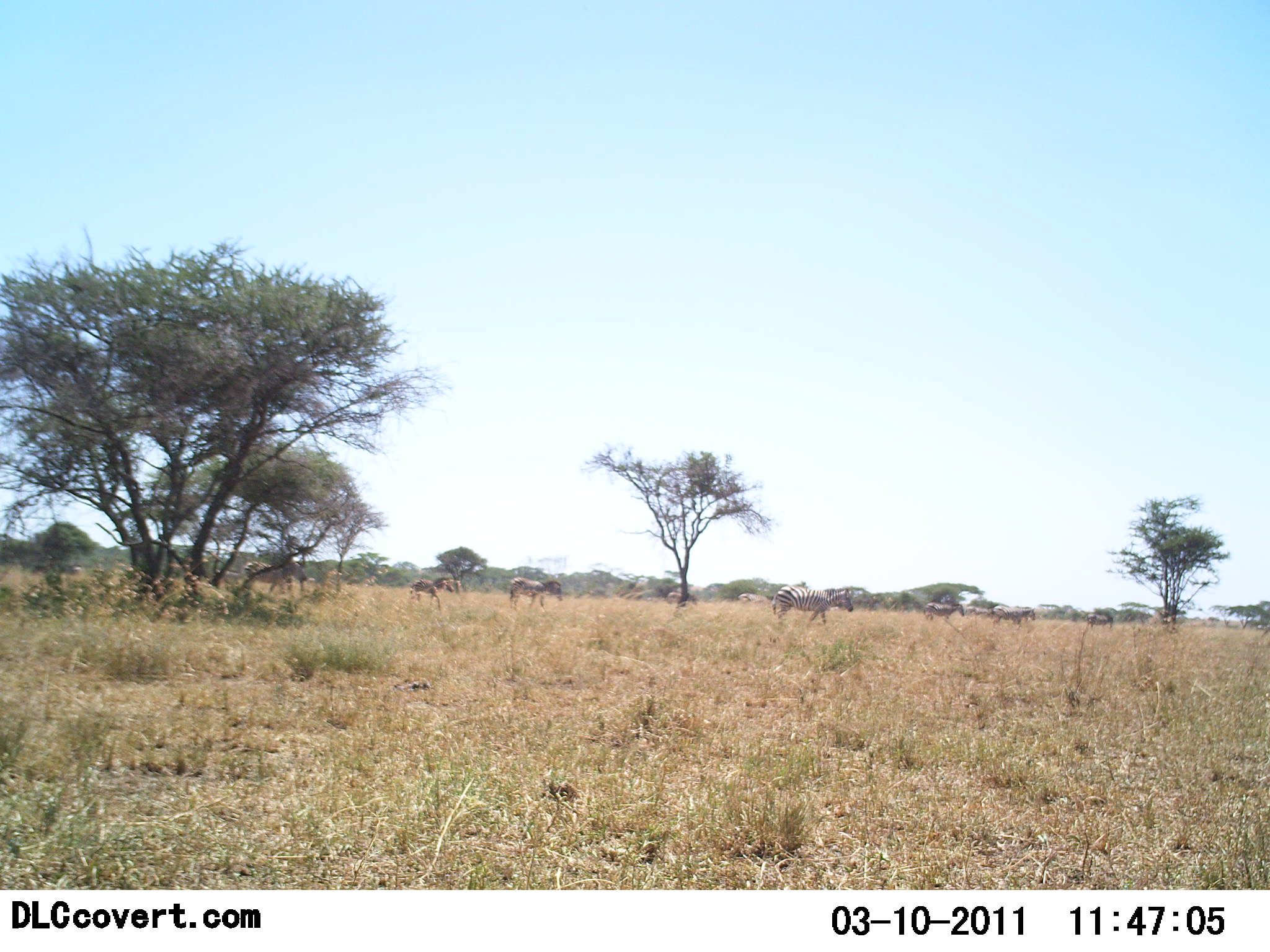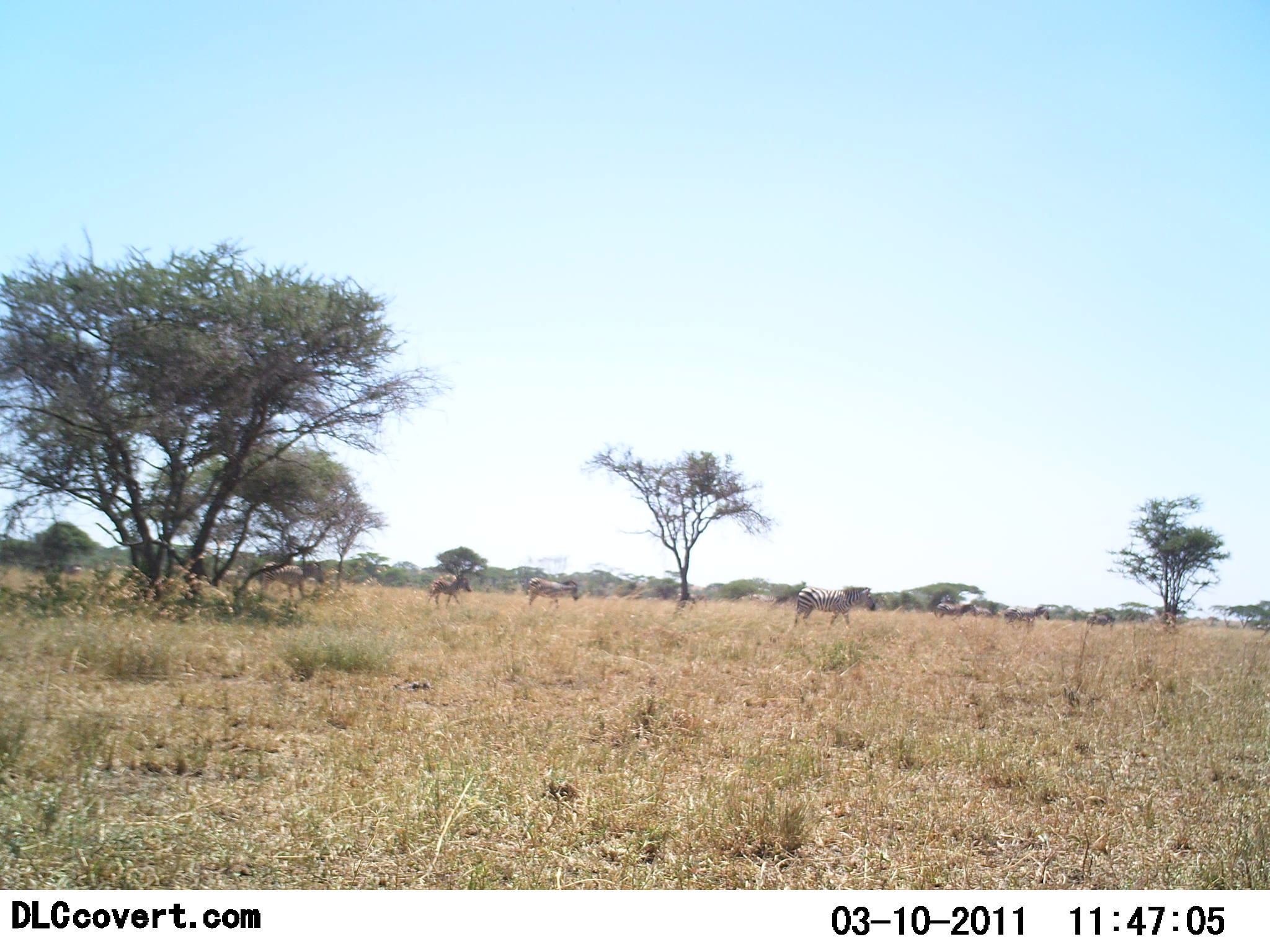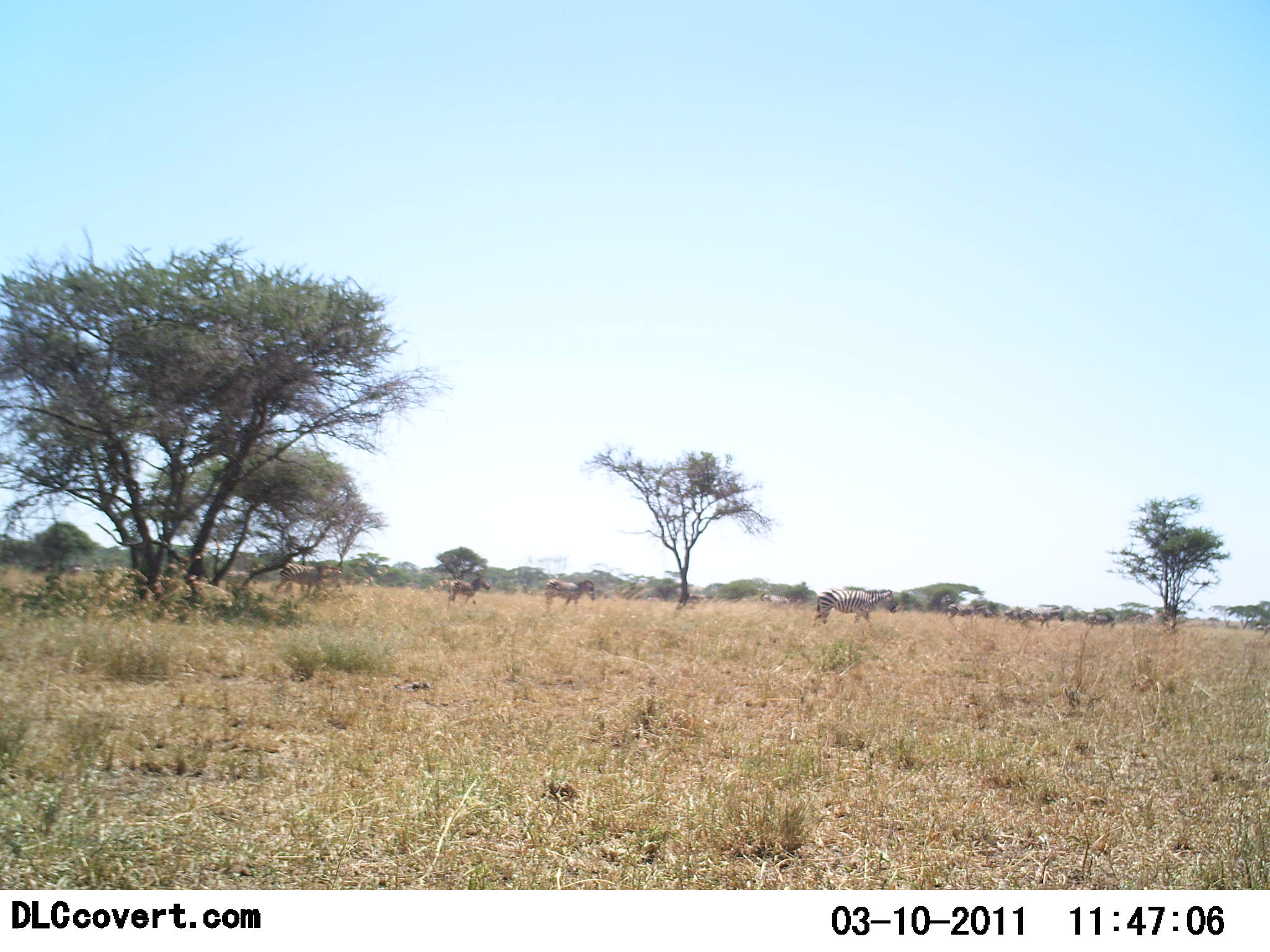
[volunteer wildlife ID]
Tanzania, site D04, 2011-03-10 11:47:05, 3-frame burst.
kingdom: Animalia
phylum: Chordata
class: Mammalia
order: Perissodactyla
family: Equidae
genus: Equus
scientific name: Equus quagga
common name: plains zebra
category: zebra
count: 9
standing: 15%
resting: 0%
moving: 92%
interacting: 8%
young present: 0%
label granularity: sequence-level